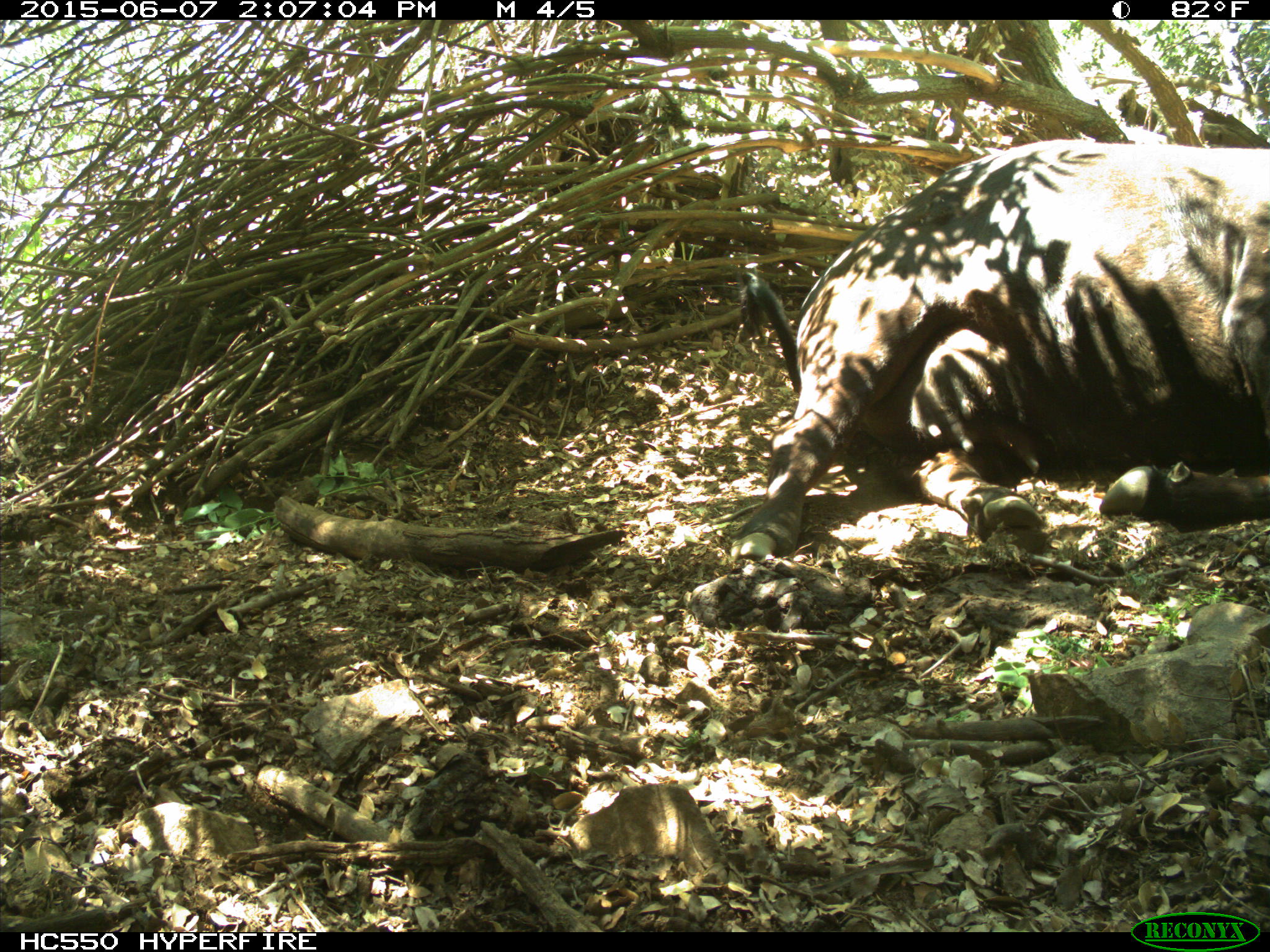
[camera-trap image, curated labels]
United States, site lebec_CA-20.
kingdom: Animalia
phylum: Chordata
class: Mammalia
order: Artiodactyla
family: Bovidae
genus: Bos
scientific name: Bos taurus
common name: domestic cow